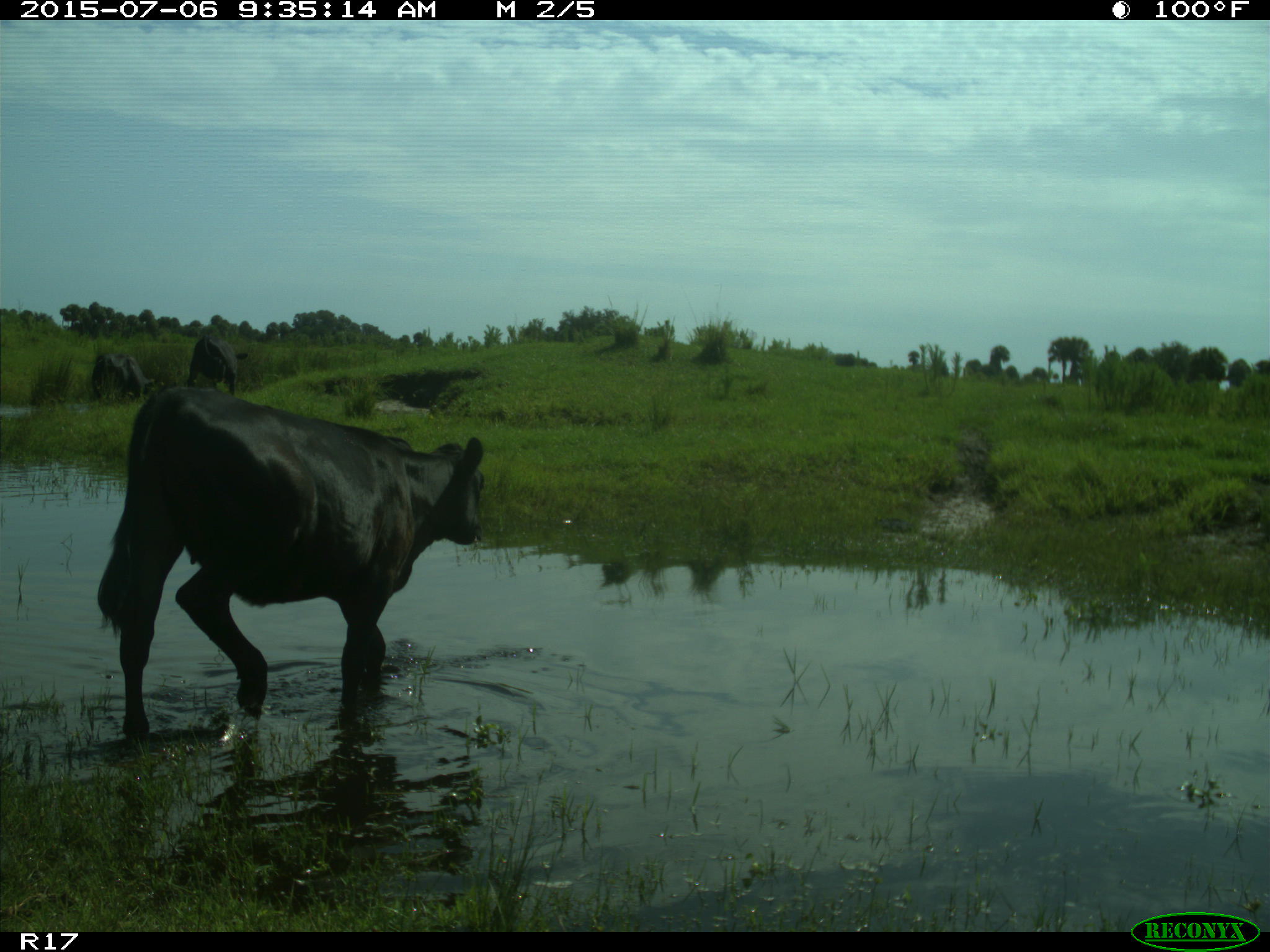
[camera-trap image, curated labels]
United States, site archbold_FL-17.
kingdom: Animalia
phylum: Chordata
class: Mammalia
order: Artiodactyla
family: Bovidae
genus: Bos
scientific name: Bos taurus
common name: domestic cow